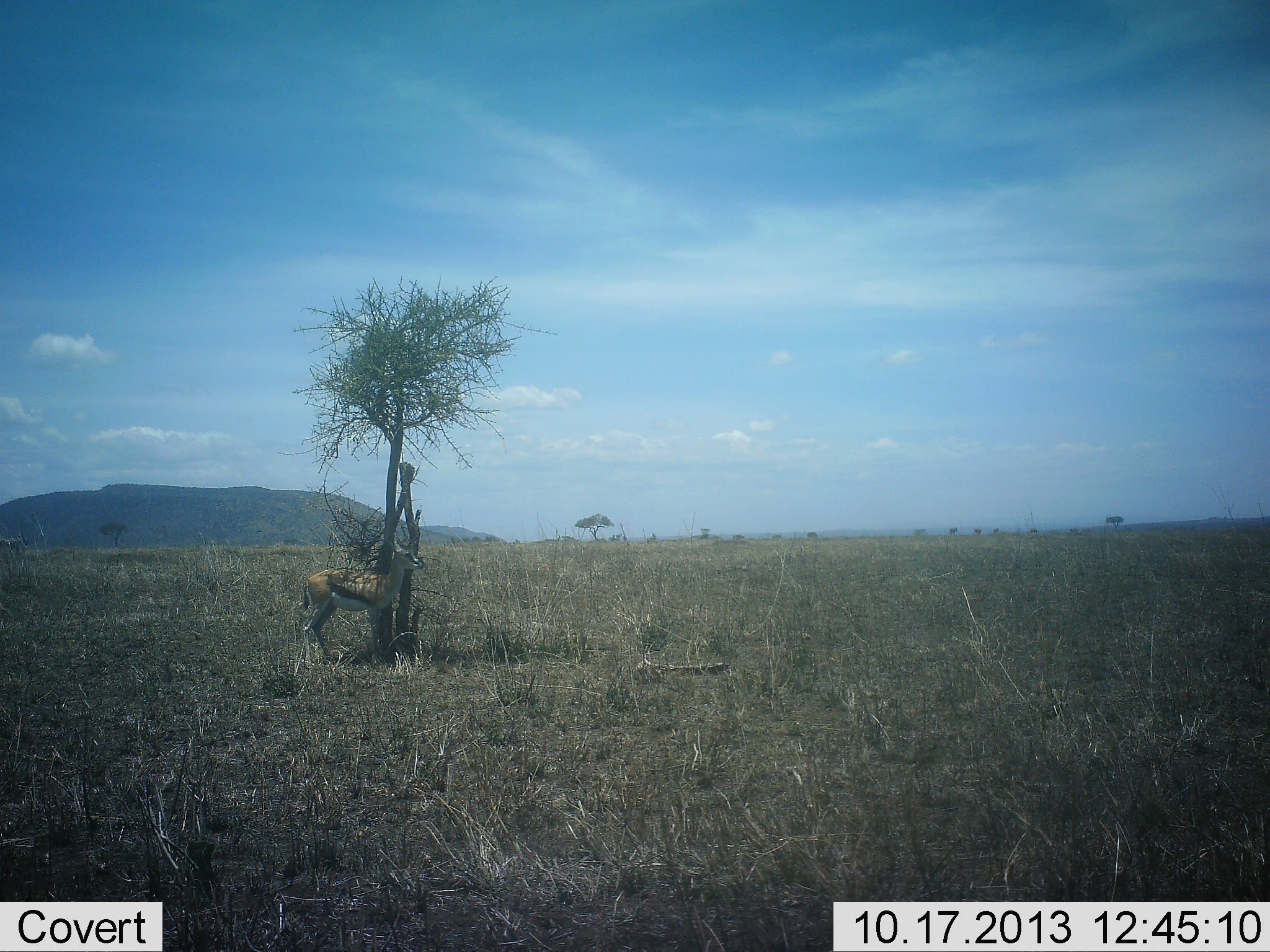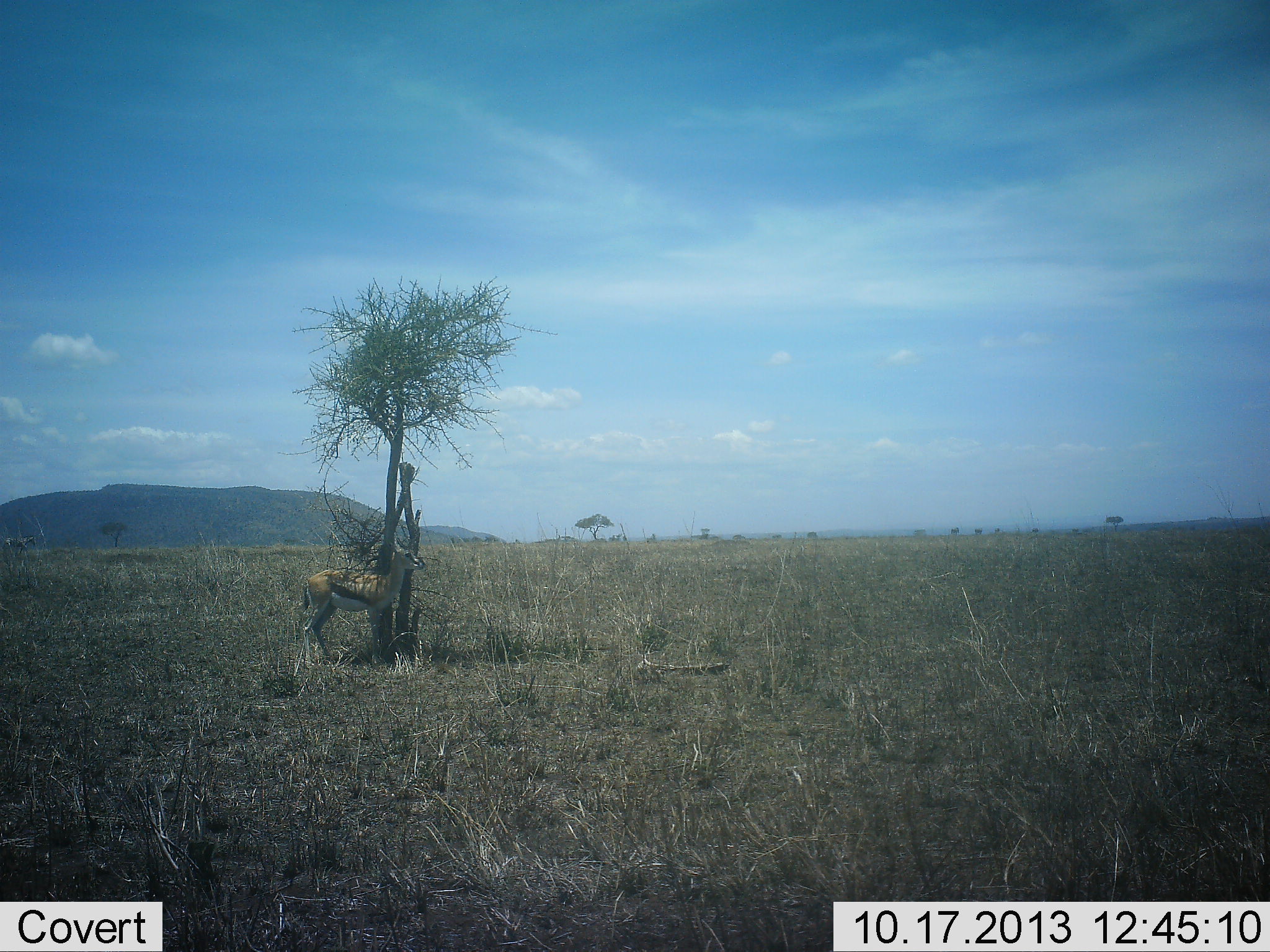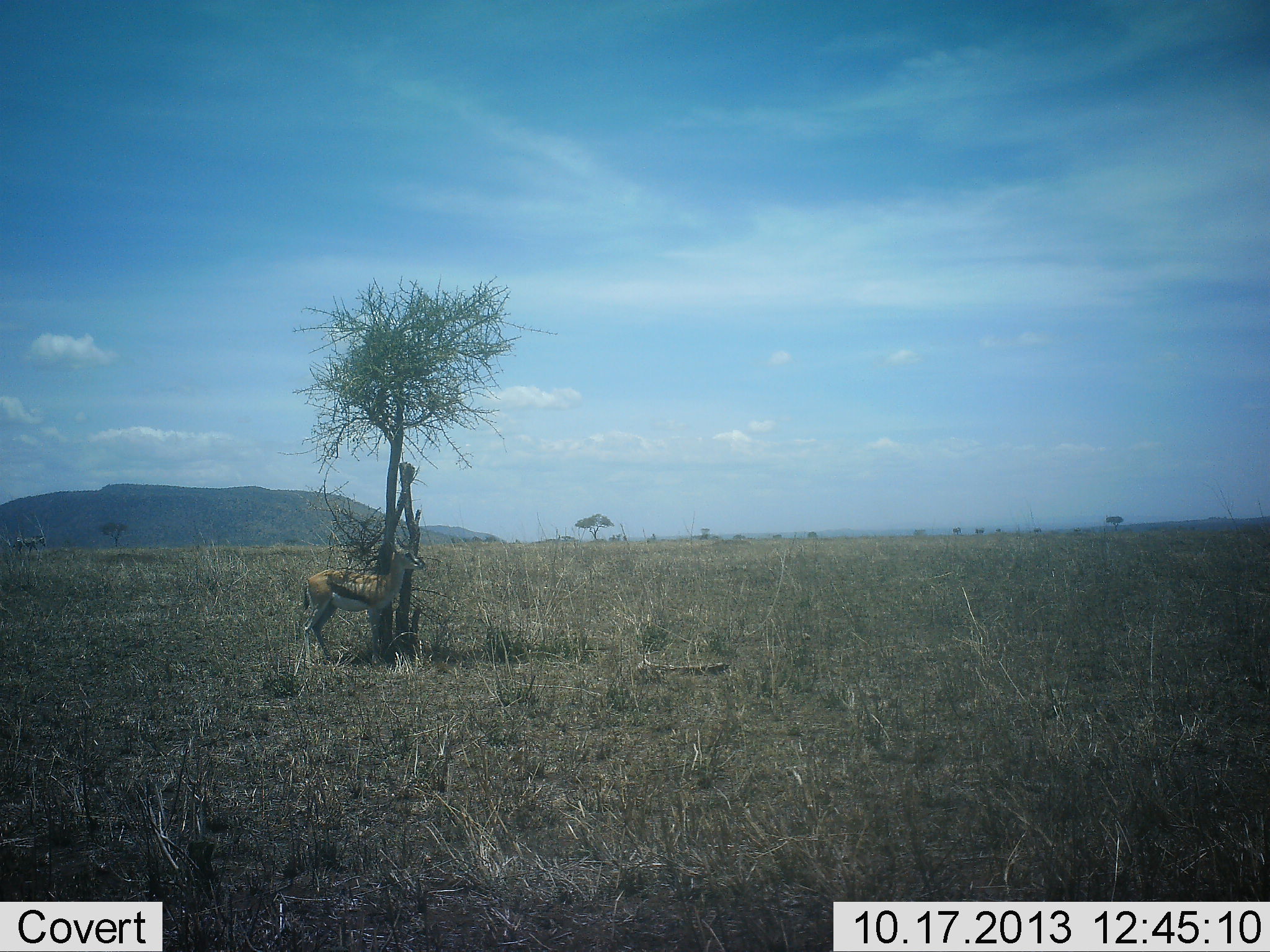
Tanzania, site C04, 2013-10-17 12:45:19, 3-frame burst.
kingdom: Animalia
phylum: Chordata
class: Mammalia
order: Artiodactyla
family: Bovidae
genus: Eudorcas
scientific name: Eudorcas thomsonii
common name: thomson's gazelle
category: gazellethomsons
Gazellethomsons (thomson's gazelle) (Eudorcas thomsonii), count 1. Behavior (volunteer vote fractions): standing 100%, resting 20%, moving 0%, interacting 0%. Young present (vote fraction): 0%. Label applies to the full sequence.